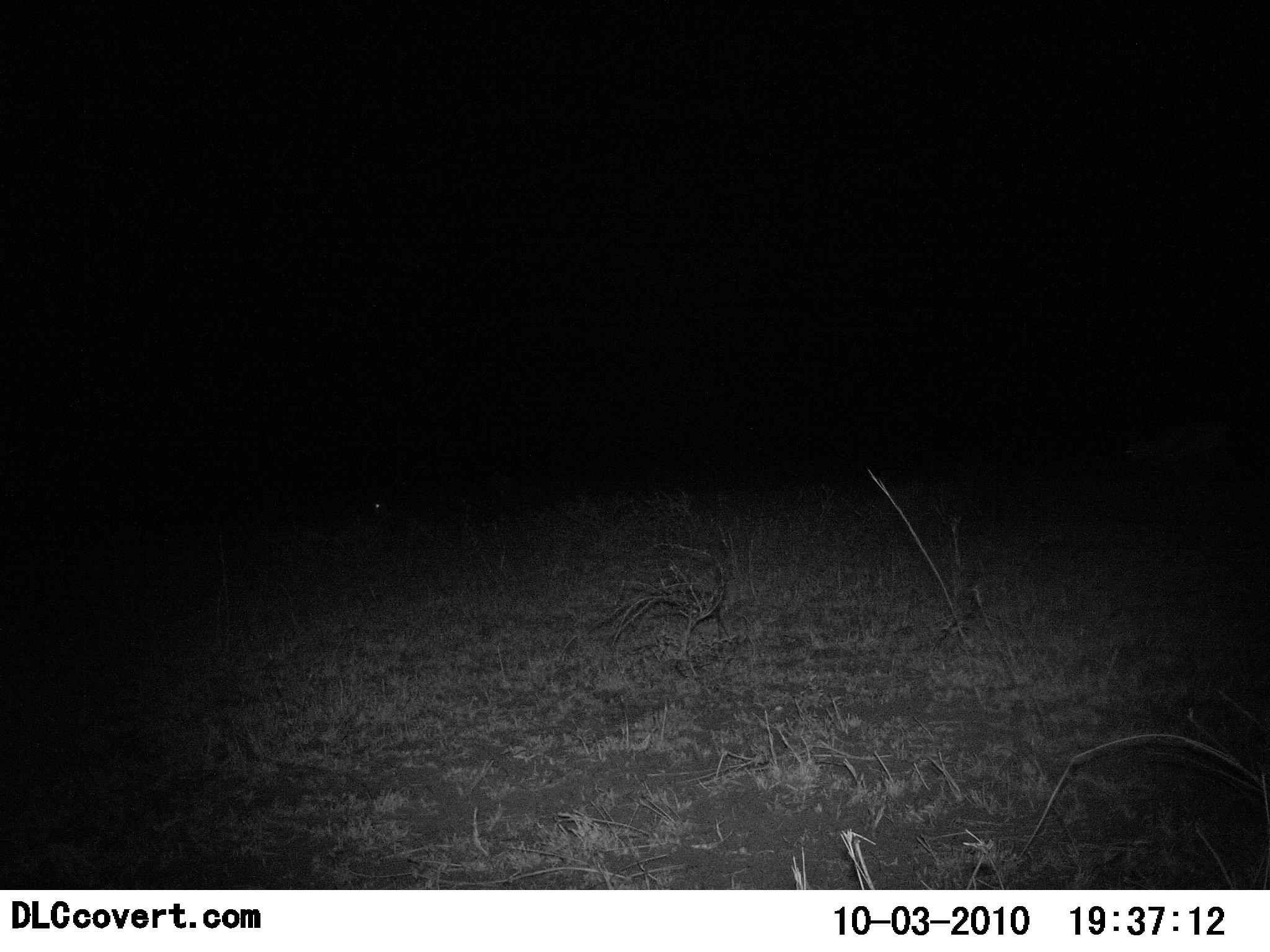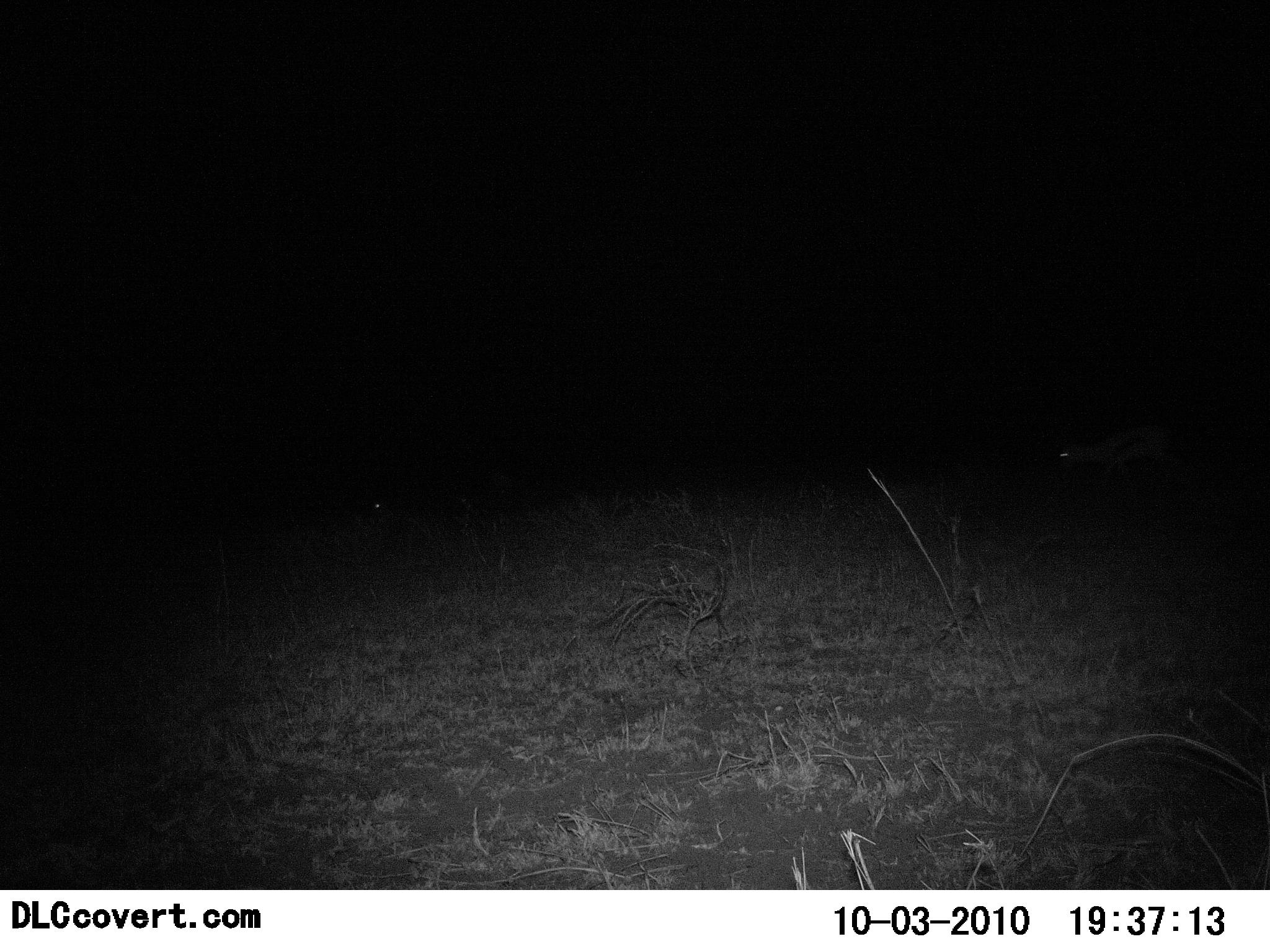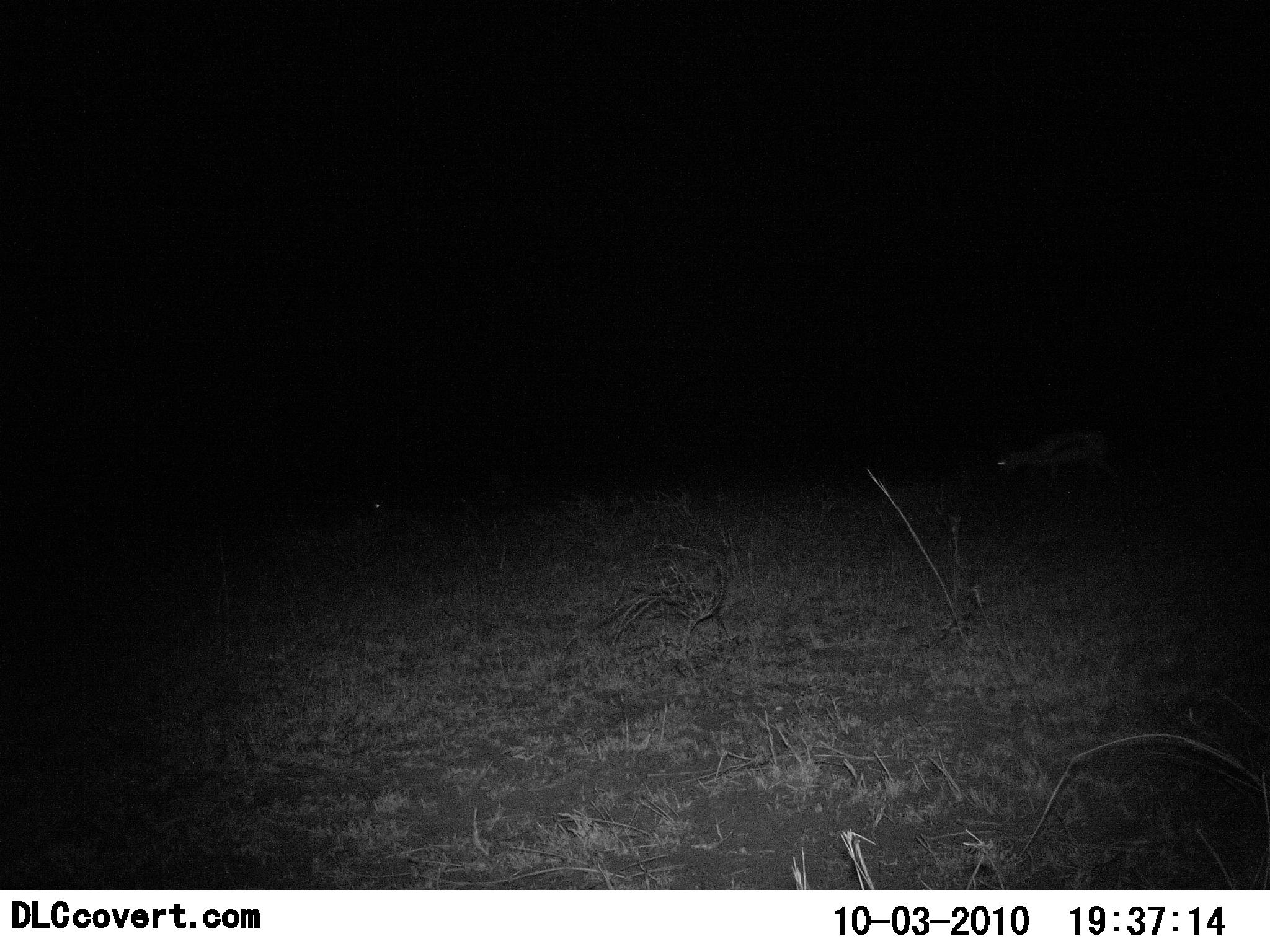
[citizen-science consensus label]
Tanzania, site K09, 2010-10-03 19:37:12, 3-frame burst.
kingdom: Animalia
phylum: Chordata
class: Mammalia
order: Artiodactyla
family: Bovidae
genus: Eudorcas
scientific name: Eudorcas thomsonii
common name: thomson's gazelle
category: gazellethomsons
Gazellethomsons (thomson's gazelle) (Eudorcas thomsonii), count 1. Behavior (volunteer vote fractions): standing 0%, resting 0%, moving 88%, interacting 0%. Young present (vote fraction): 0%. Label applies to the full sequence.